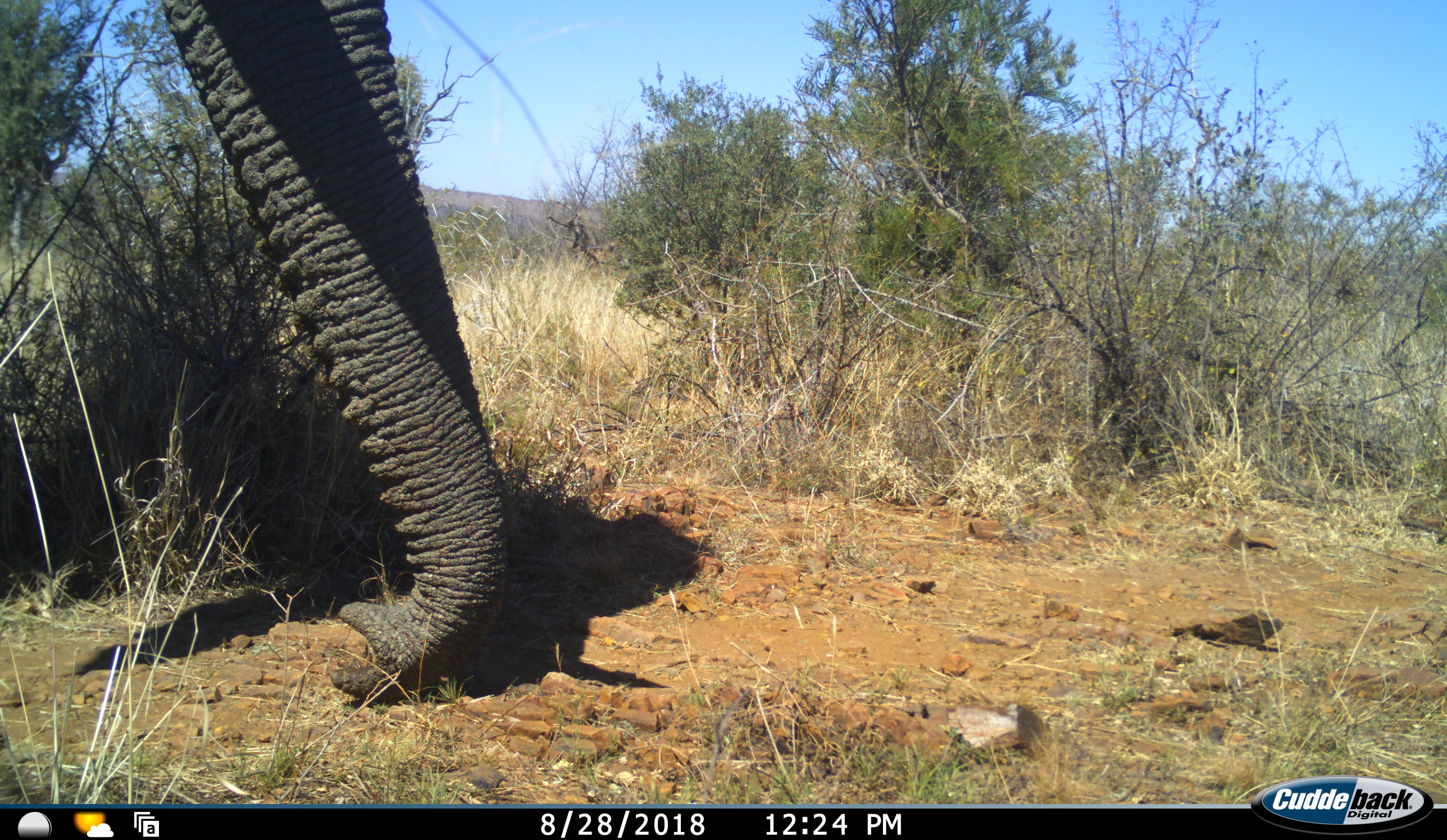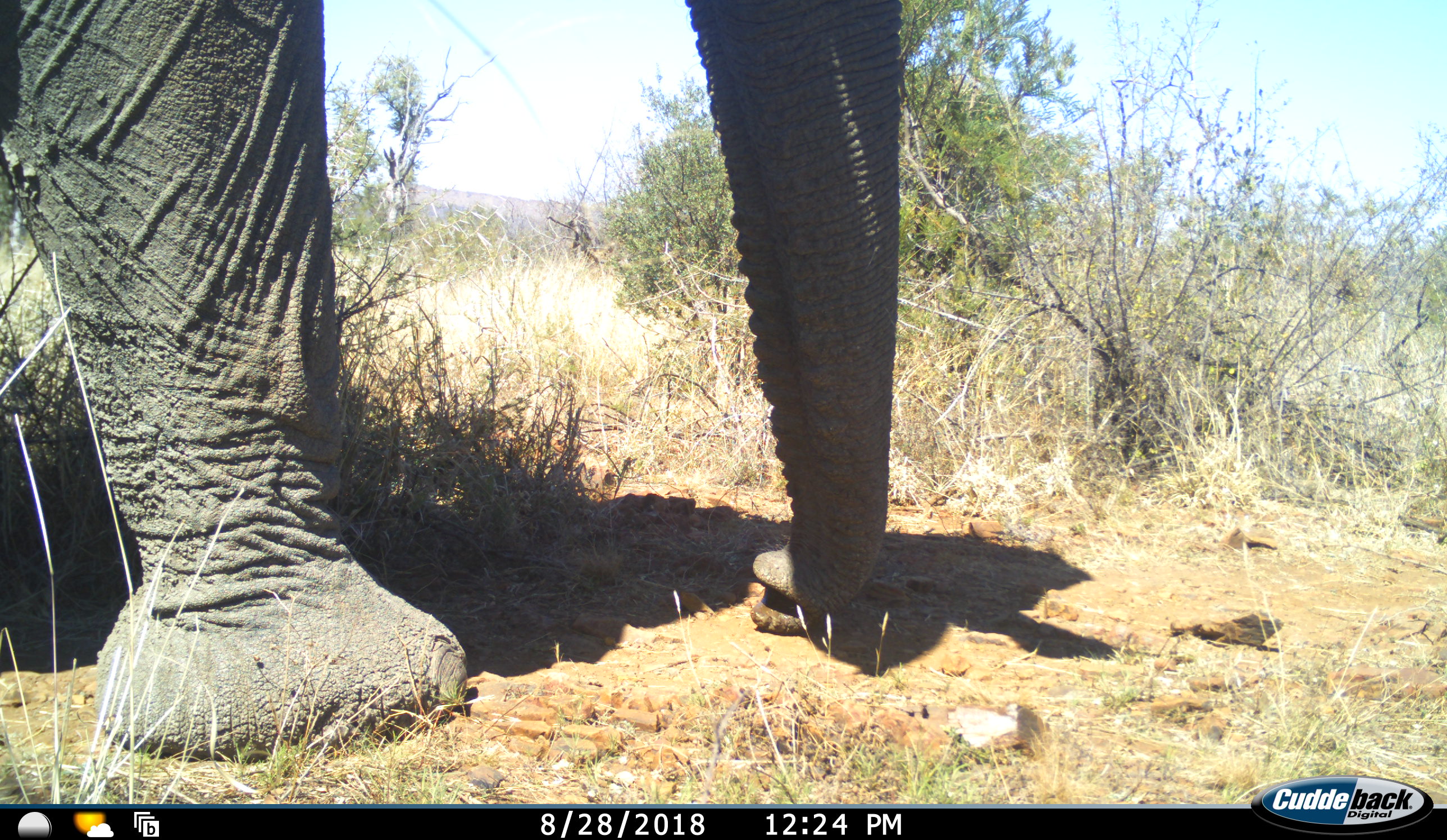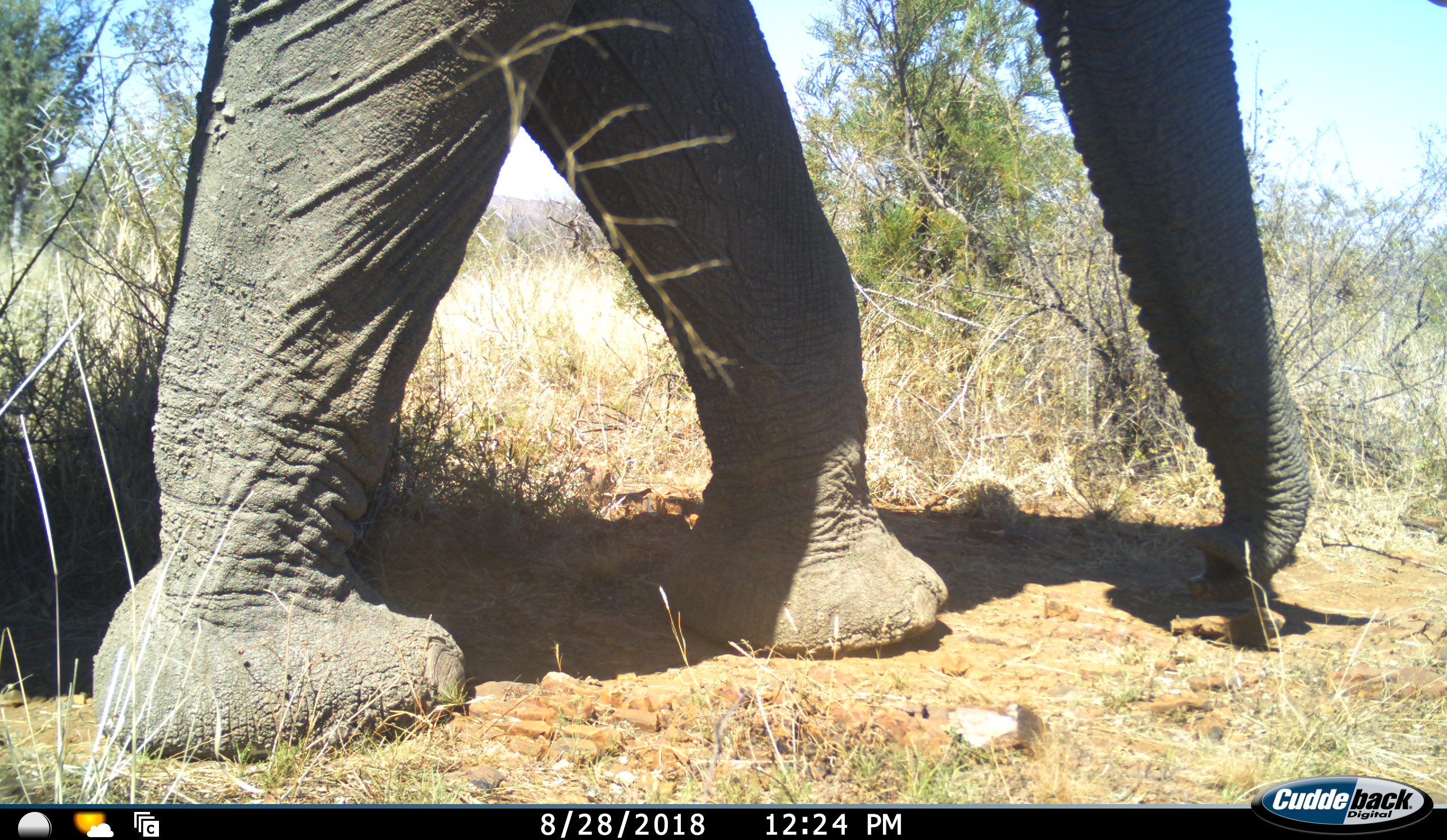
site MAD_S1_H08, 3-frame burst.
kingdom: Animalia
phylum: Chordata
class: Mammalia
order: Proboscidea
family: Elephantidae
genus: Loxodonta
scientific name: Loxodonta africana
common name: african bush elephant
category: elephant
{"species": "elephant (african bush elephant) (Loxodonta africana)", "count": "1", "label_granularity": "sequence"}